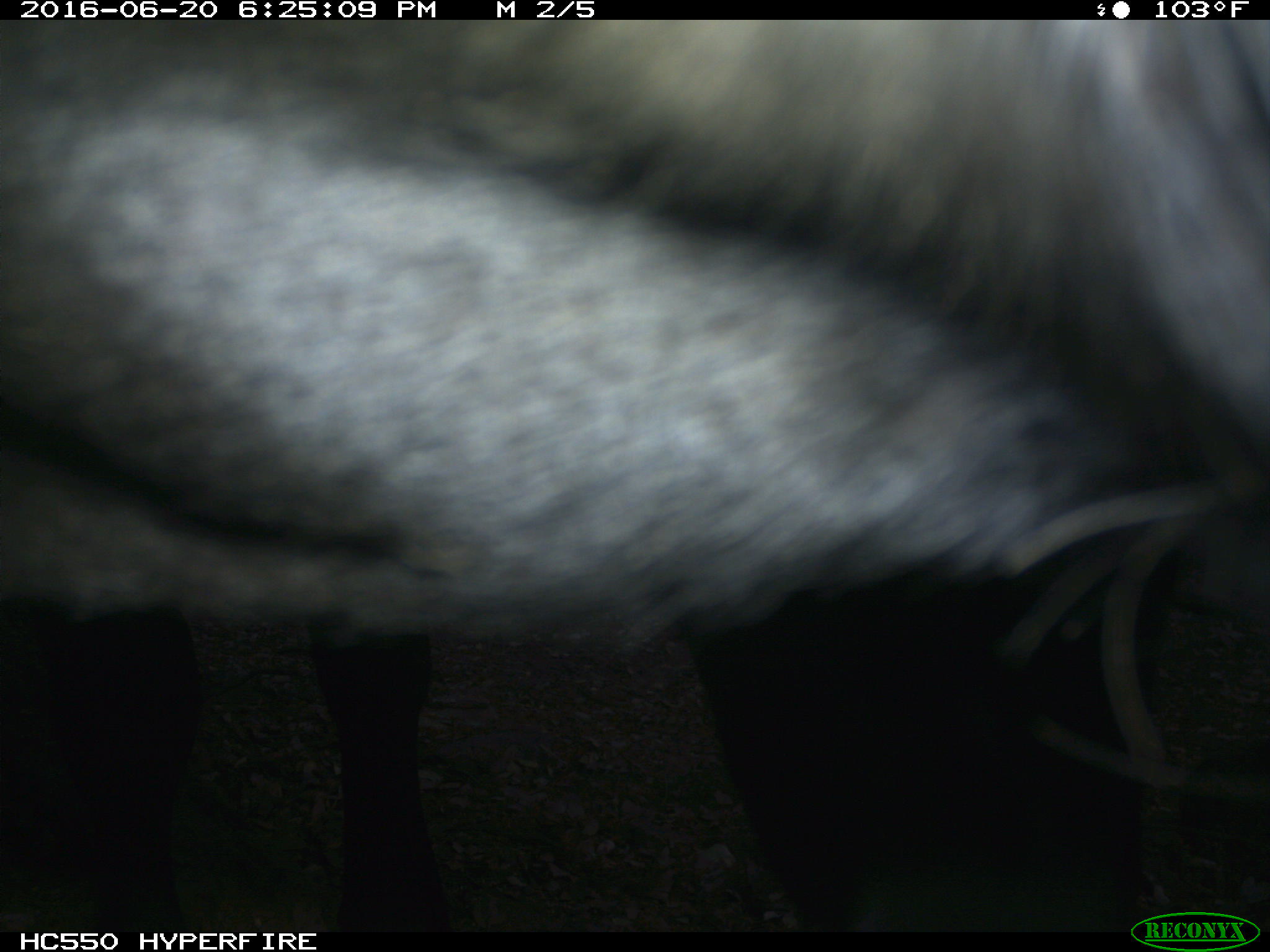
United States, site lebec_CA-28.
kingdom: Animalia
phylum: Chordata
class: Mammalia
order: Artiodactyla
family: Bovidae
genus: Bos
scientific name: Bos taurus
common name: domestic cow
Bos taurus (domestic cow).